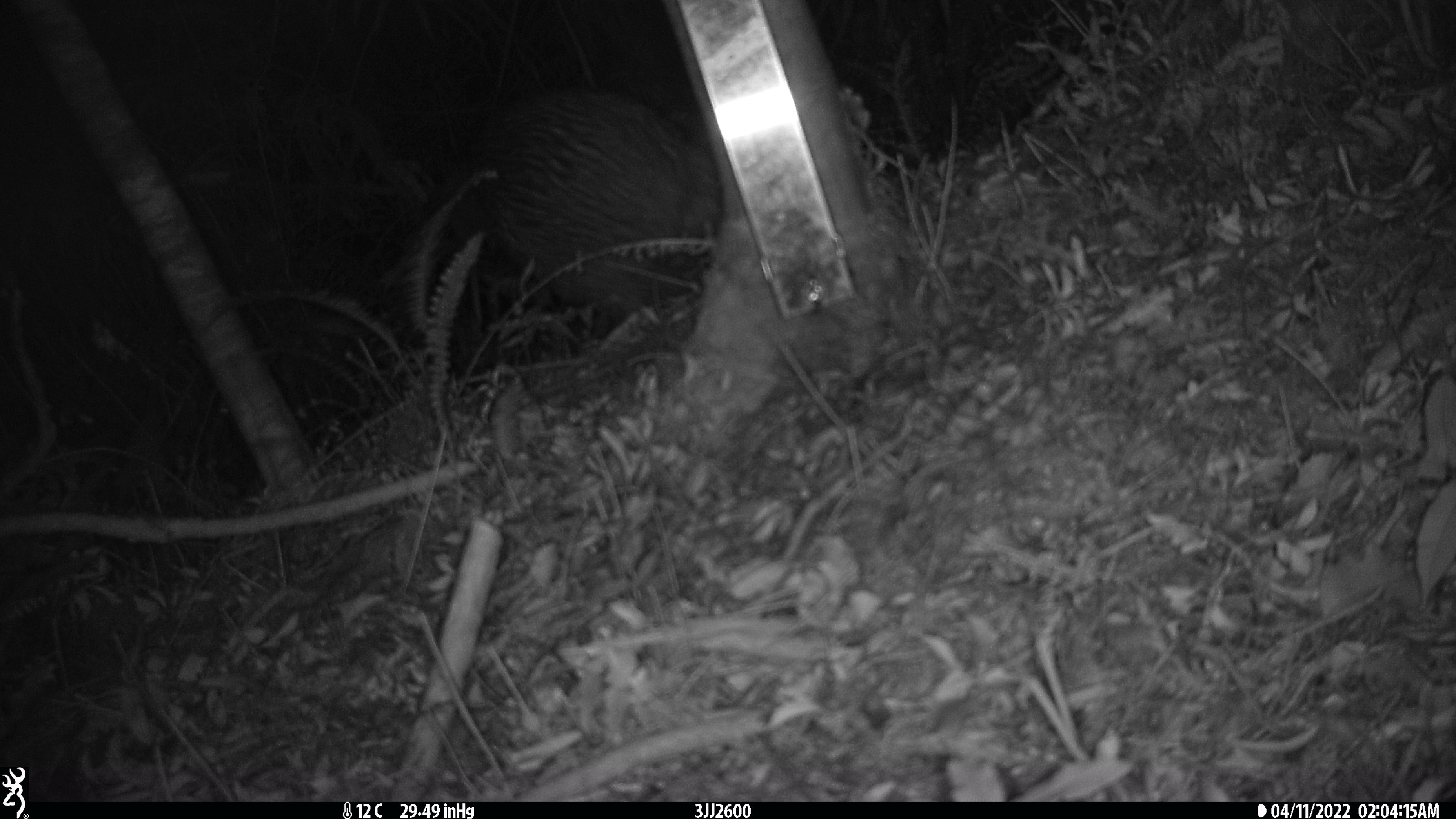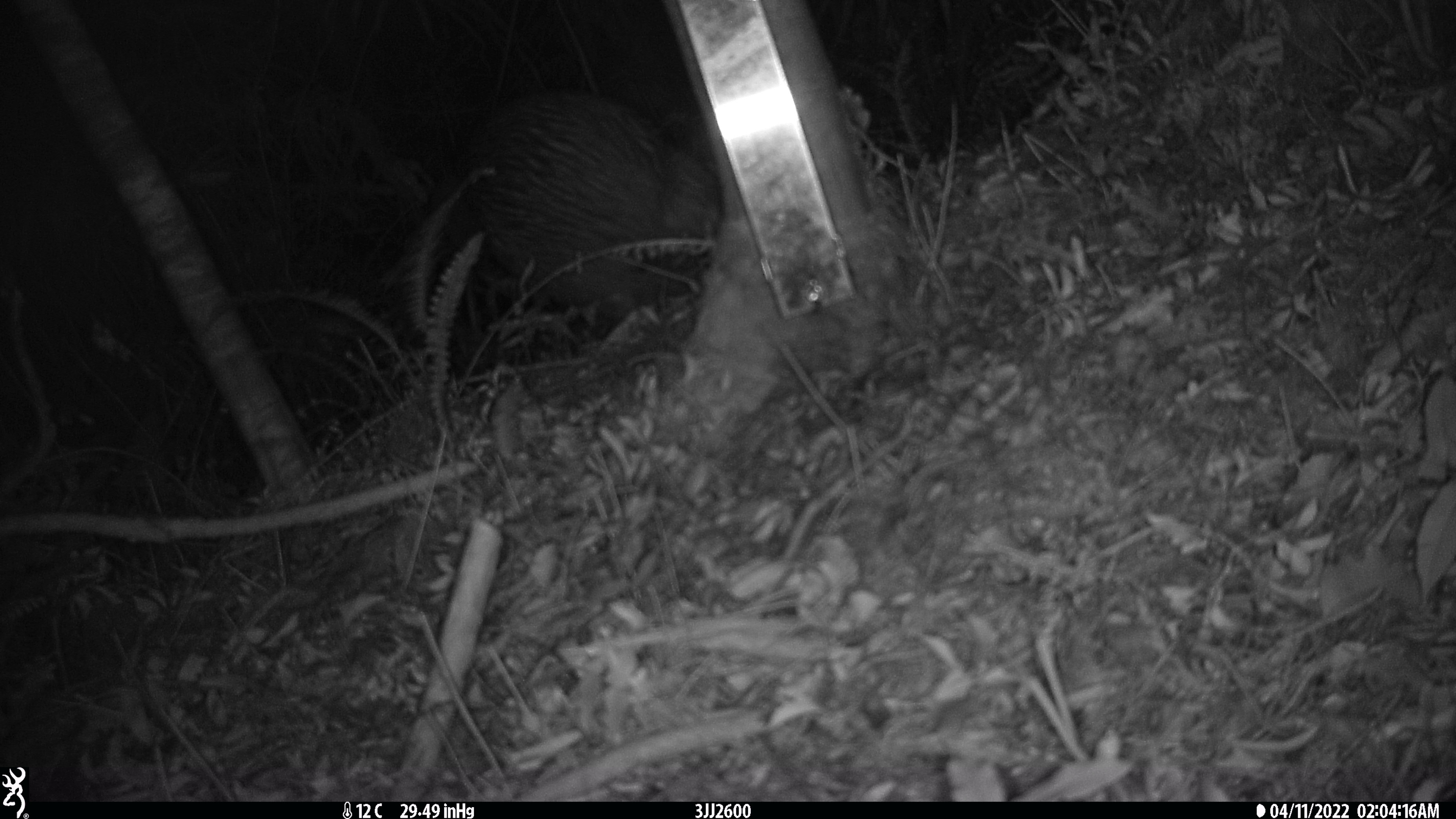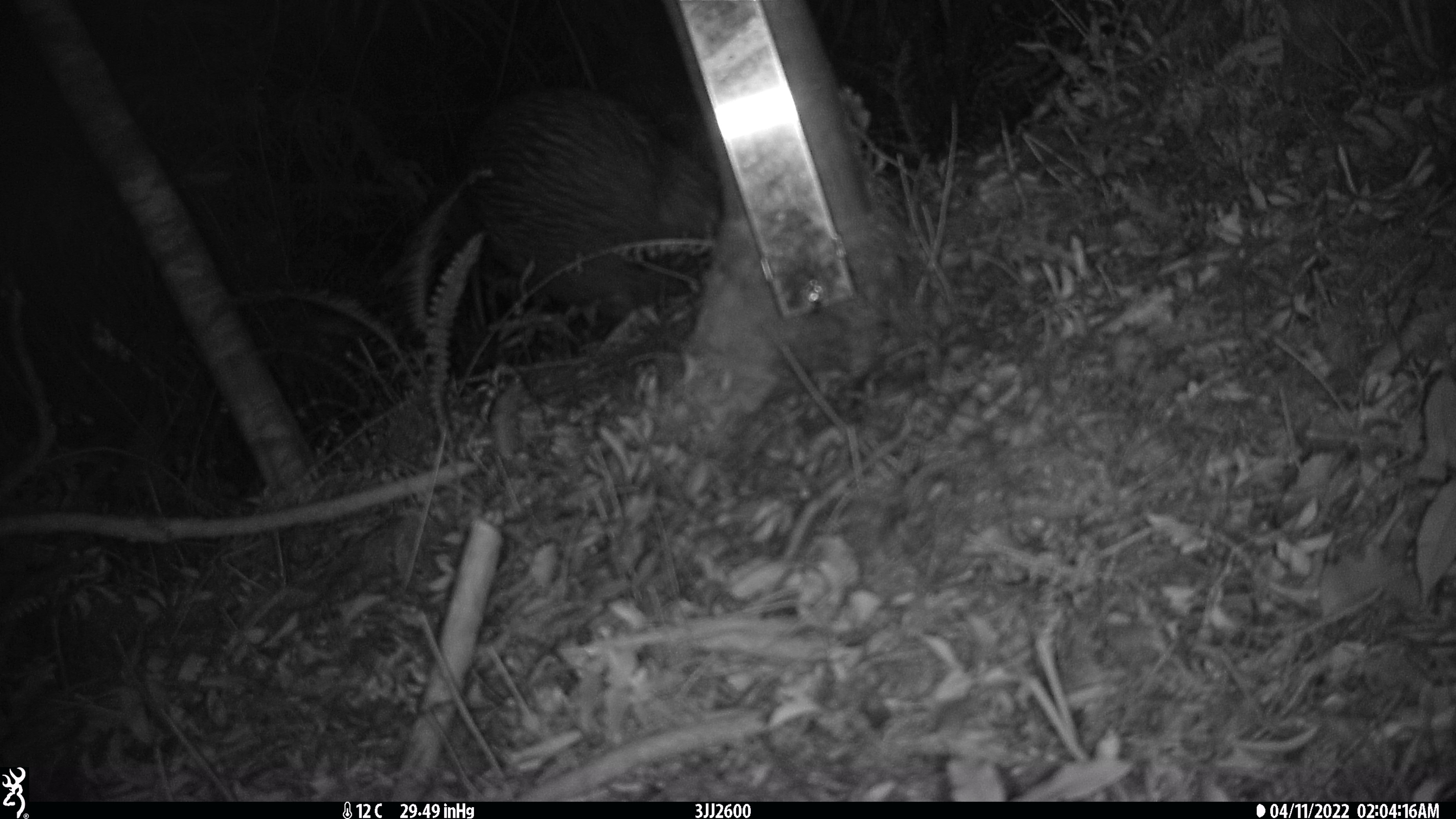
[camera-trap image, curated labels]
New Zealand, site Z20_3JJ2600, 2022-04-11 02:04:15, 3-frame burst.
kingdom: Animalia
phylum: Chordata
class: Aves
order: Apterygiformes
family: Apterygidae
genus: Apteryx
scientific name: Apteryx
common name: kiwi